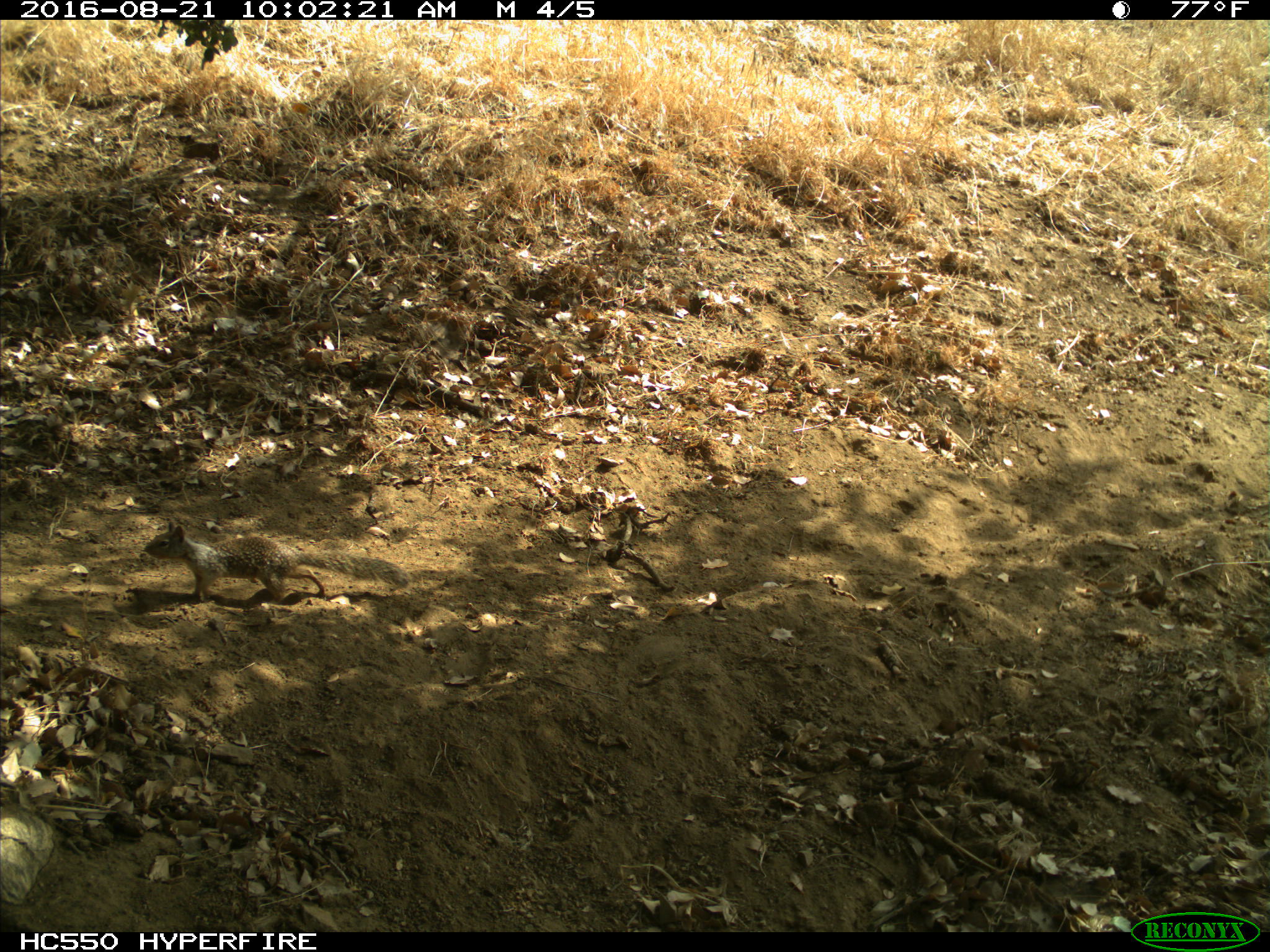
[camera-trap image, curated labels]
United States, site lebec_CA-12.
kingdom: Animalia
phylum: Chordata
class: Mammalia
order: Rodentia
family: Sciuridae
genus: Otospermophilus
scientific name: Otospermophilus beecheyi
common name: california ground squirrel